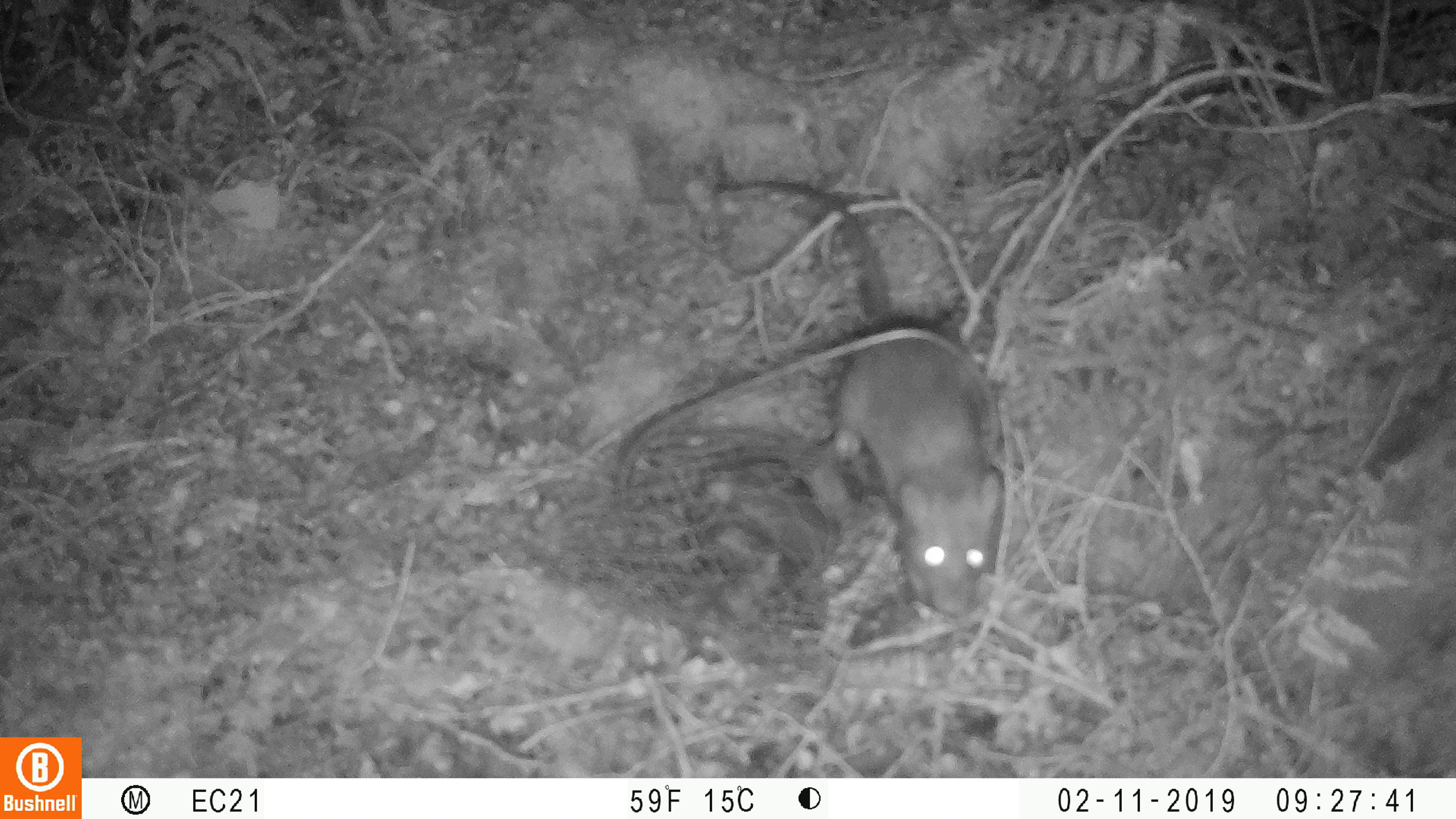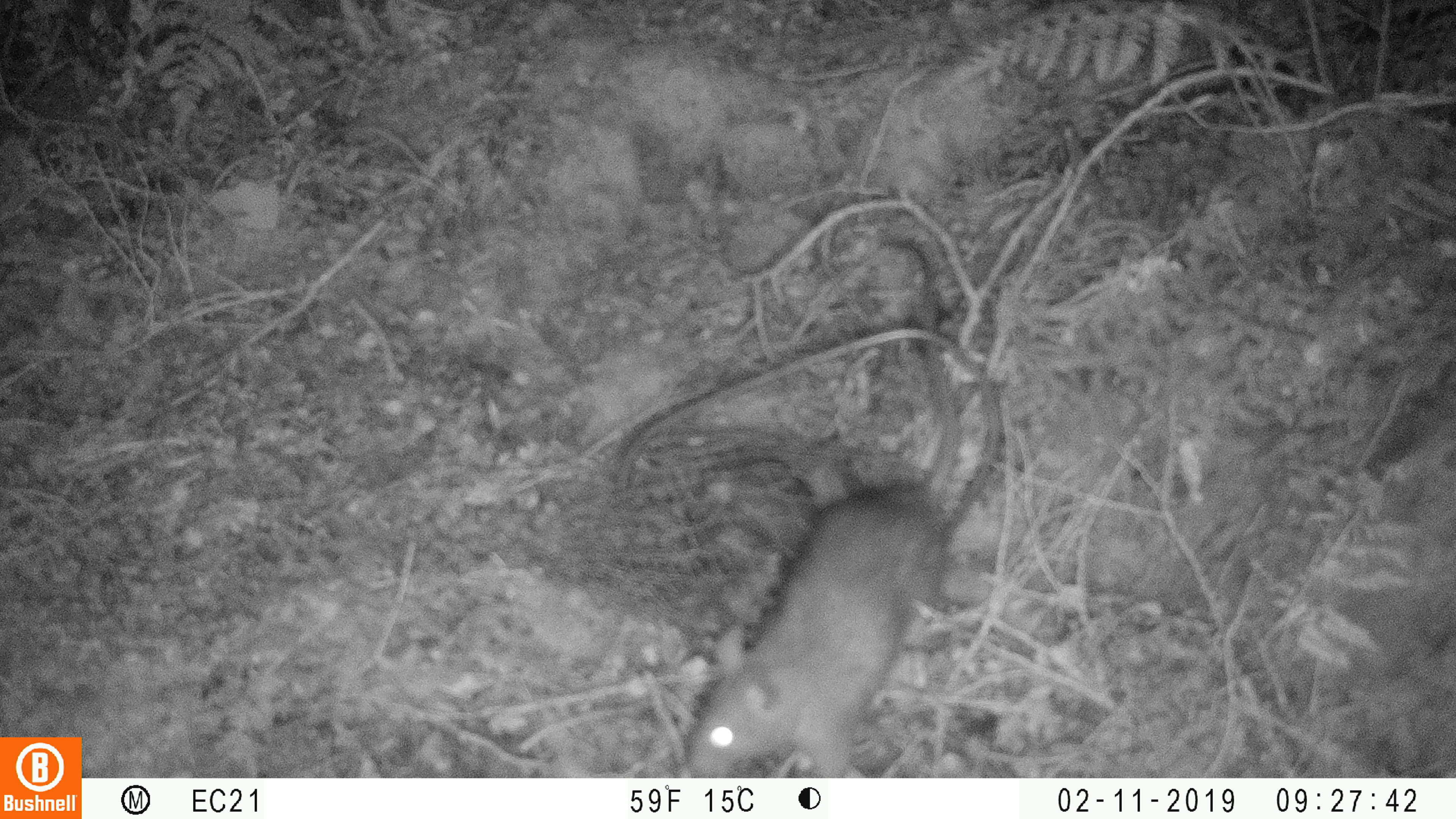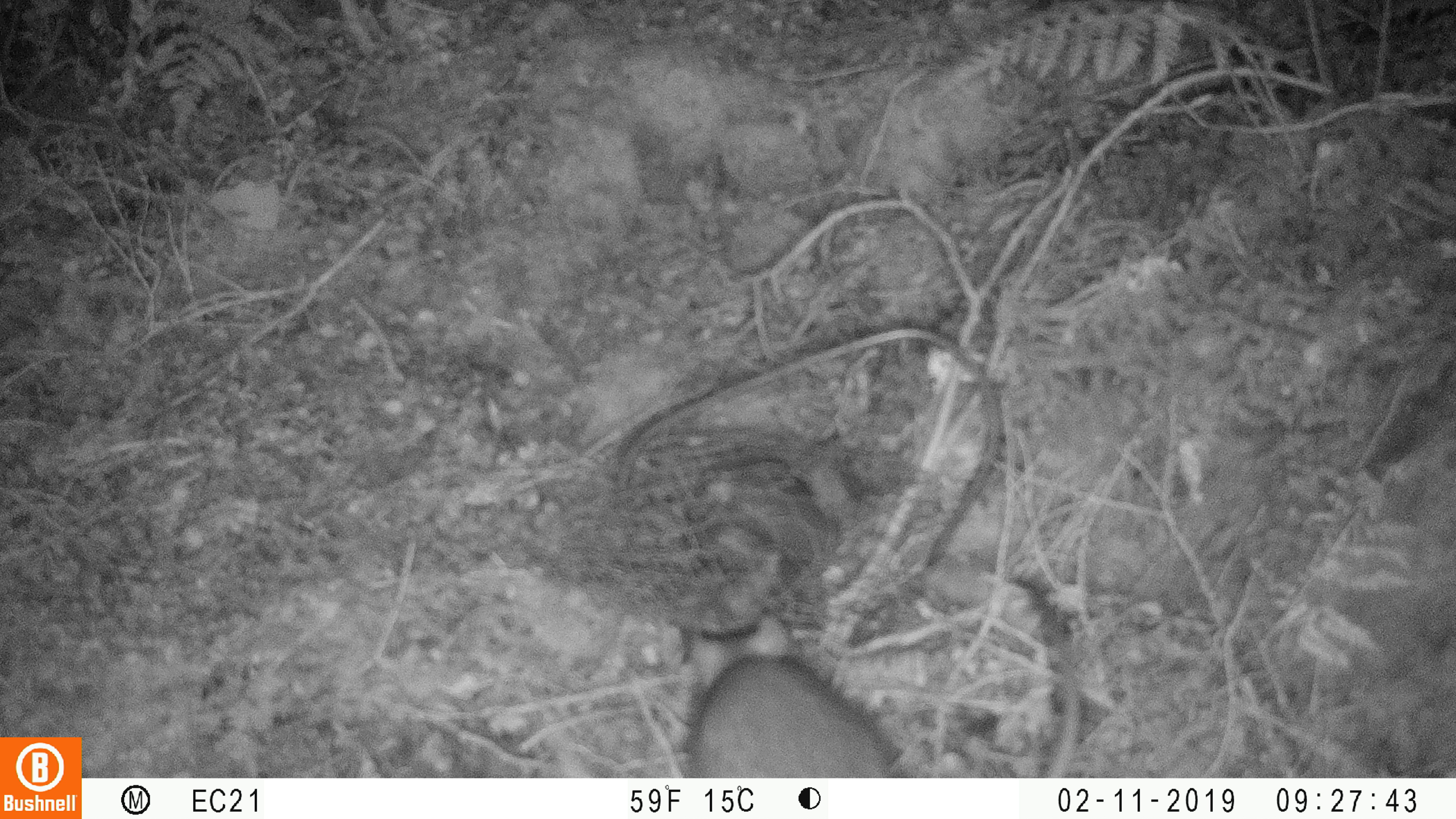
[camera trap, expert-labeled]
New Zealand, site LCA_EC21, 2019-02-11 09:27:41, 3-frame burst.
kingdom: Animalia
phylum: Chordata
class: Mammalia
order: Rodentia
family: Muridae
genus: Rattus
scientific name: Rattus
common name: rat